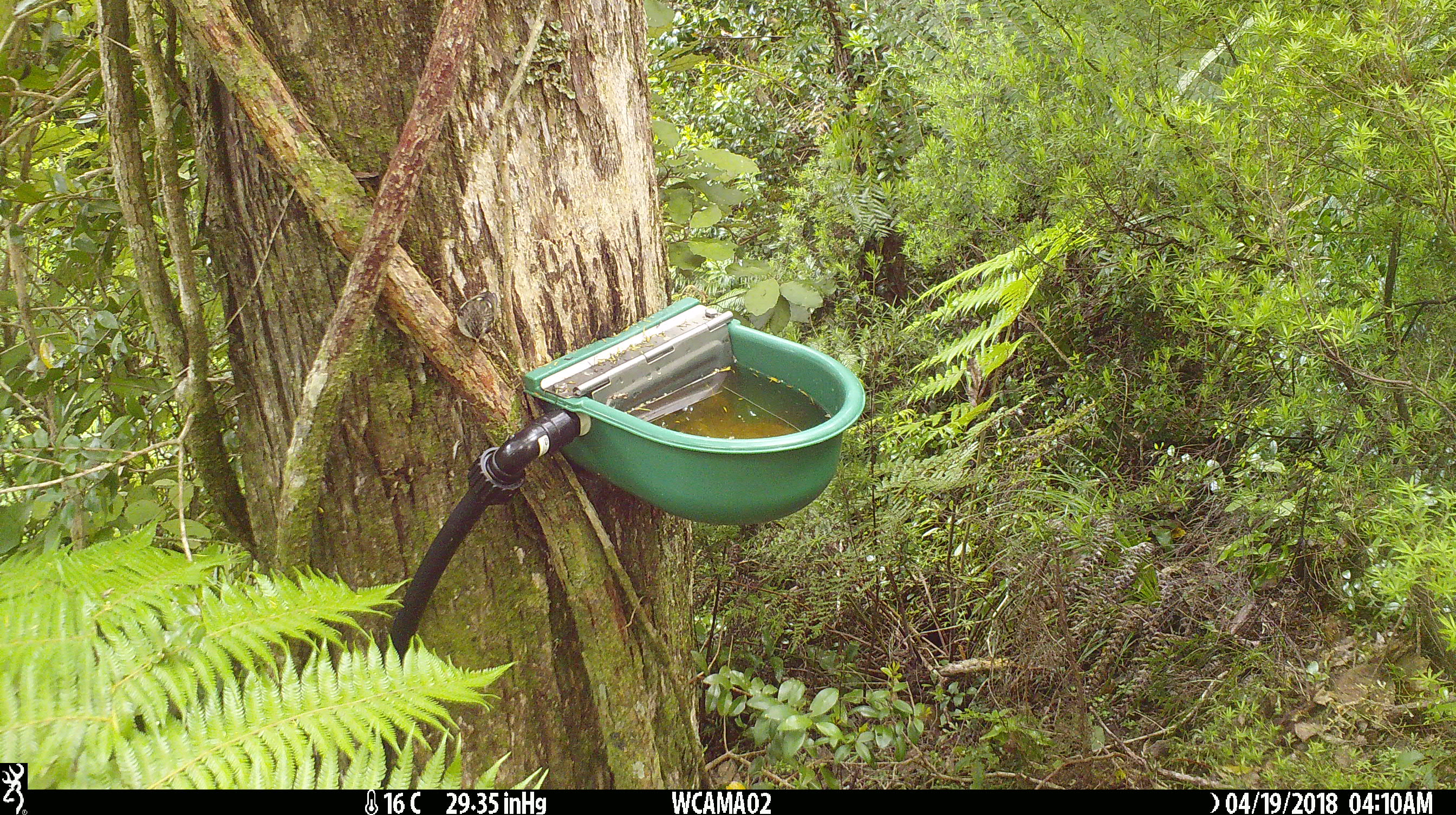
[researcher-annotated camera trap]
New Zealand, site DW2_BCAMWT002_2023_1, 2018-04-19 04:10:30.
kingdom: Animalia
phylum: Chordata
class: Aves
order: Passeriformes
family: Petroicidae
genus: Petroica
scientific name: Petroica macrocephala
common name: tomtit